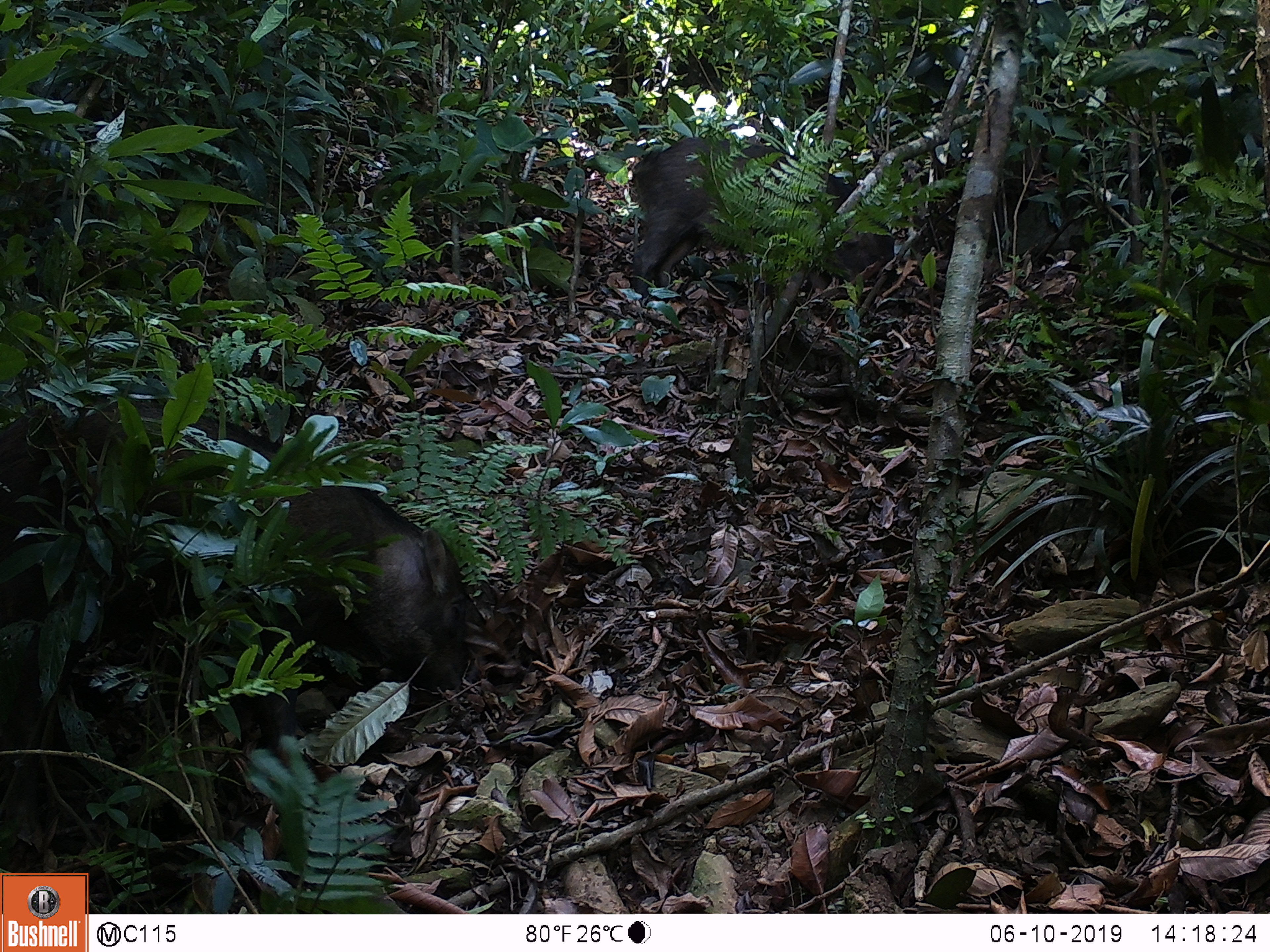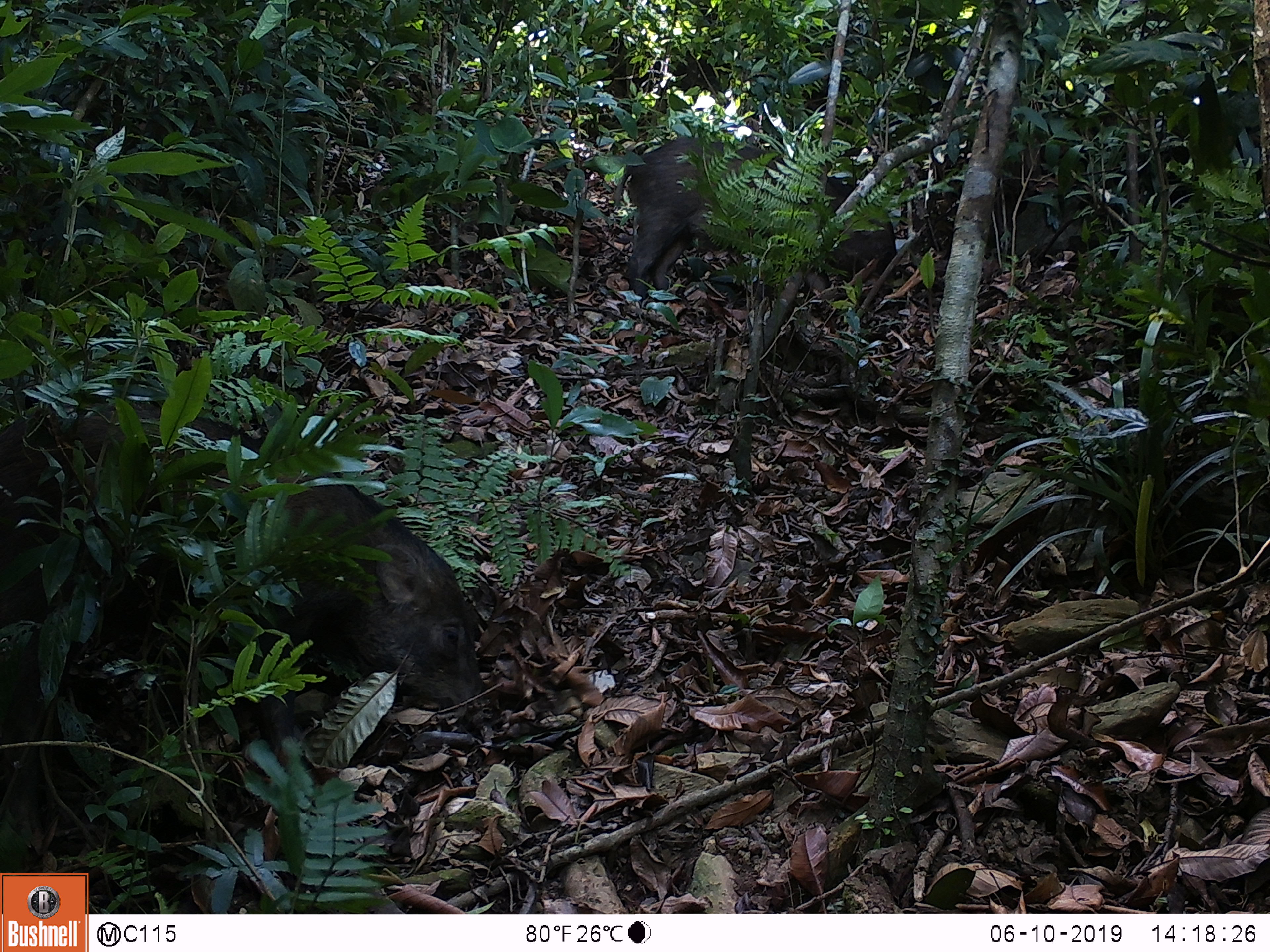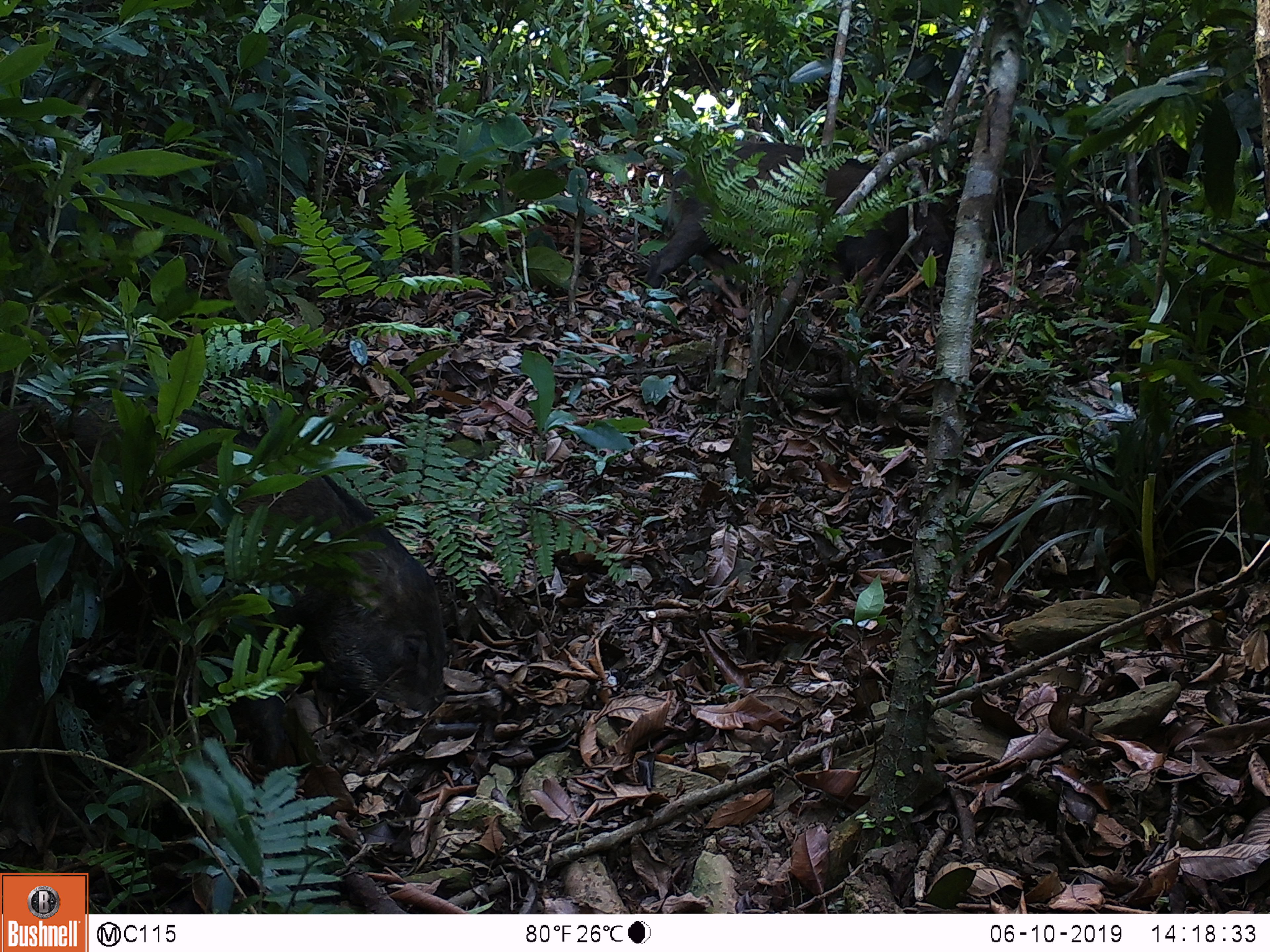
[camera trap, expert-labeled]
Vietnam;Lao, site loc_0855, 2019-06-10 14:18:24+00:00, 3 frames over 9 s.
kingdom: Animalia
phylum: Chordata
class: Mammalia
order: Artiodactyla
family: Suidae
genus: Sus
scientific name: Sus scrofa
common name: eurasian wild pig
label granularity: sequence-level